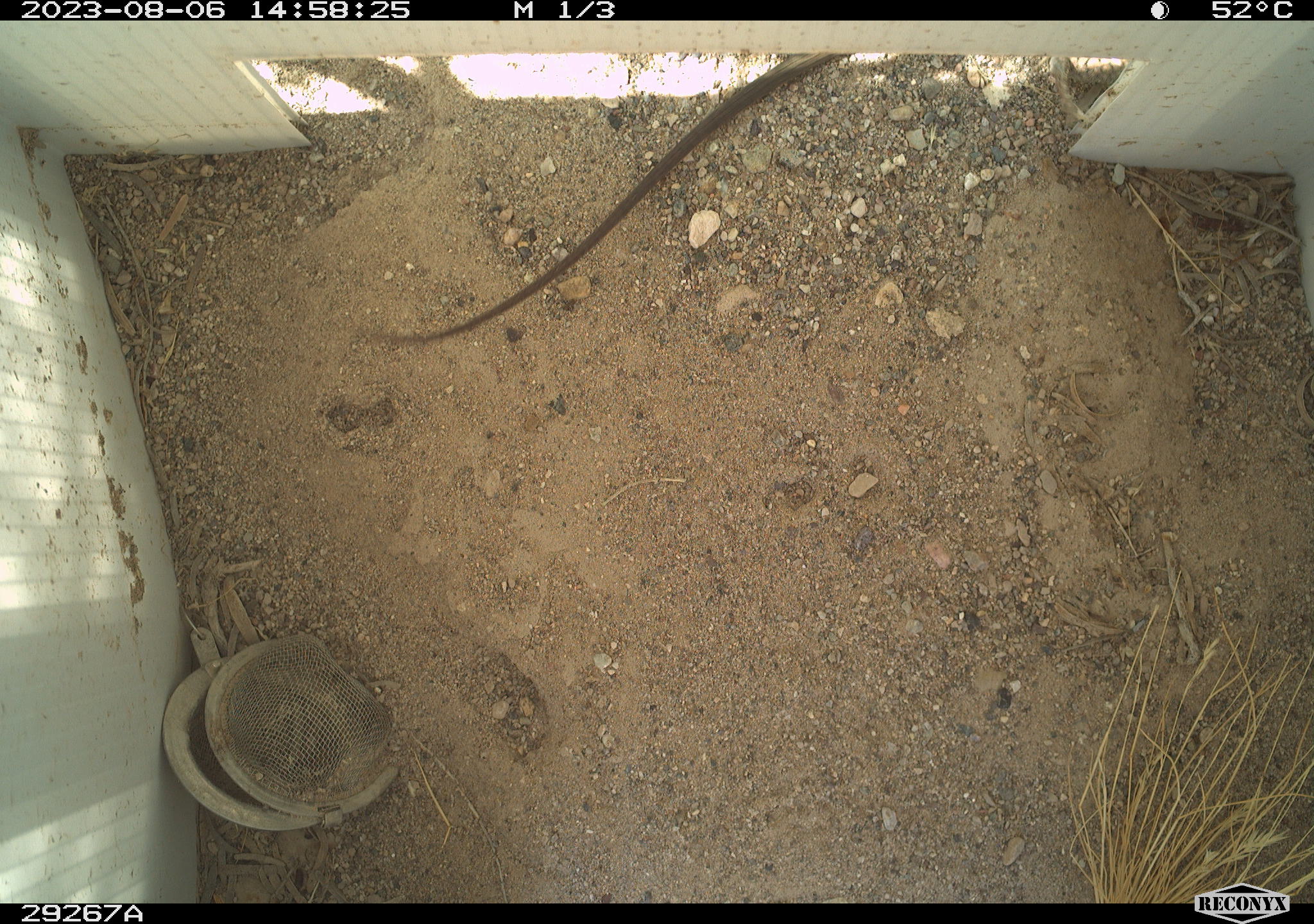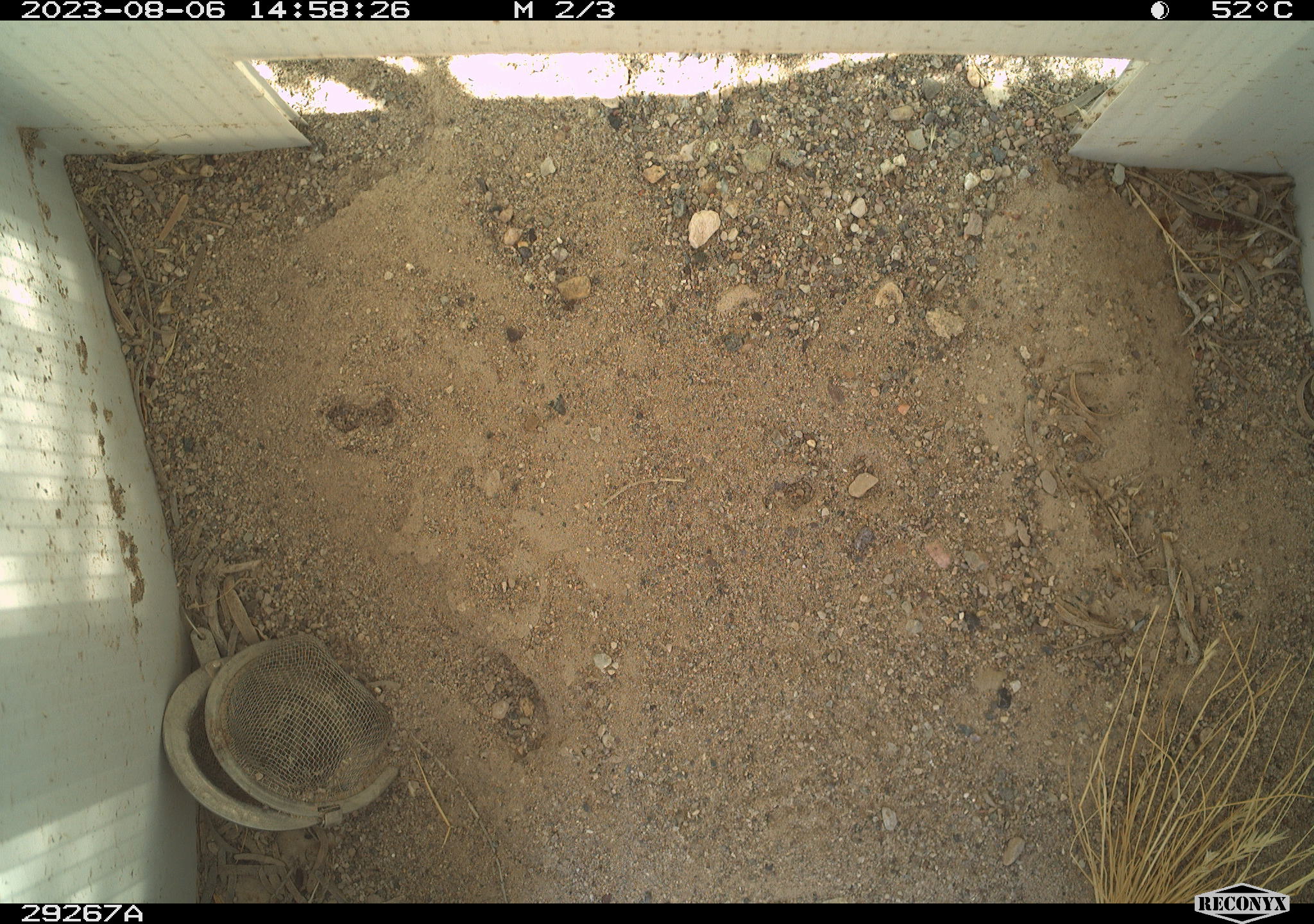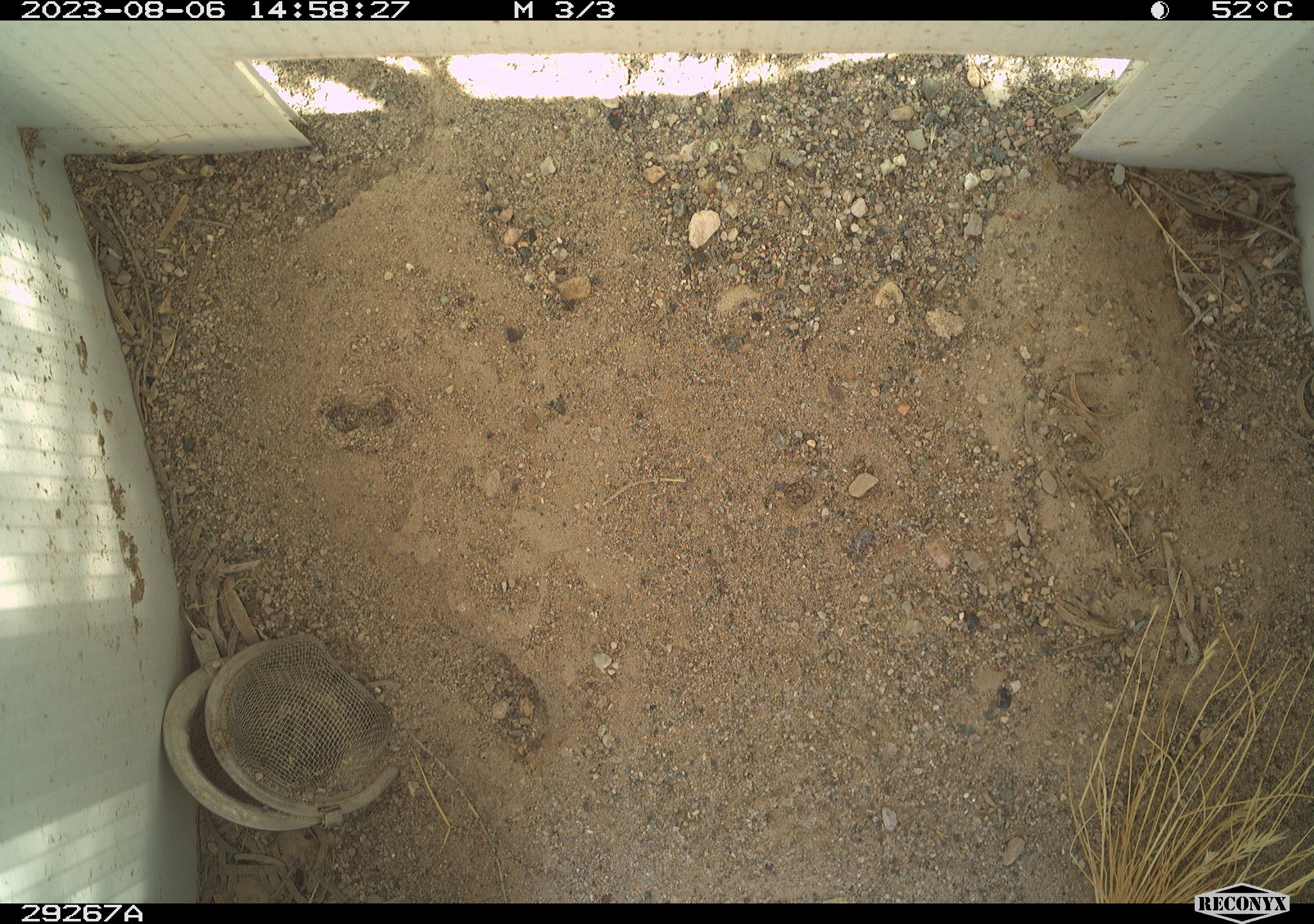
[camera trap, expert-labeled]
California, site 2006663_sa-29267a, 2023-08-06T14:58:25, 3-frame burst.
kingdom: Animalia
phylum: Chordata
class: Reptilia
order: Squamata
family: Teiidae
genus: Aspidoscelis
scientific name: Aspidoscelis tigris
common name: western whiptail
Western whiptail (Aspidoscelis tigris).